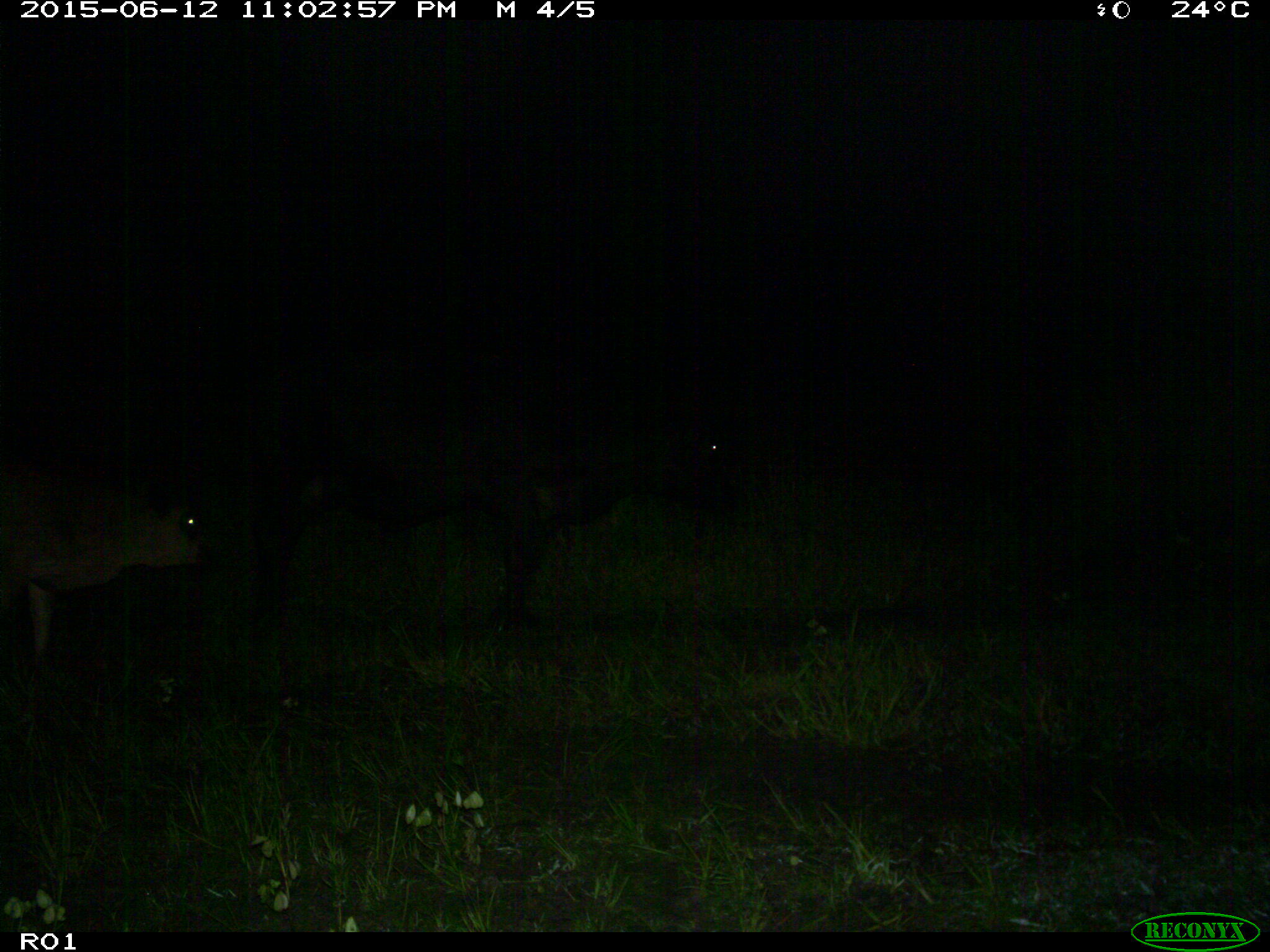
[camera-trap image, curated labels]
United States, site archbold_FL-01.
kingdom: Animalia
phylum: Chordata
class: Mammalia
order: Artiodactyla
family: Bovidae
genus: Bos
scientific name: Bos taurus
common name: domestic cow